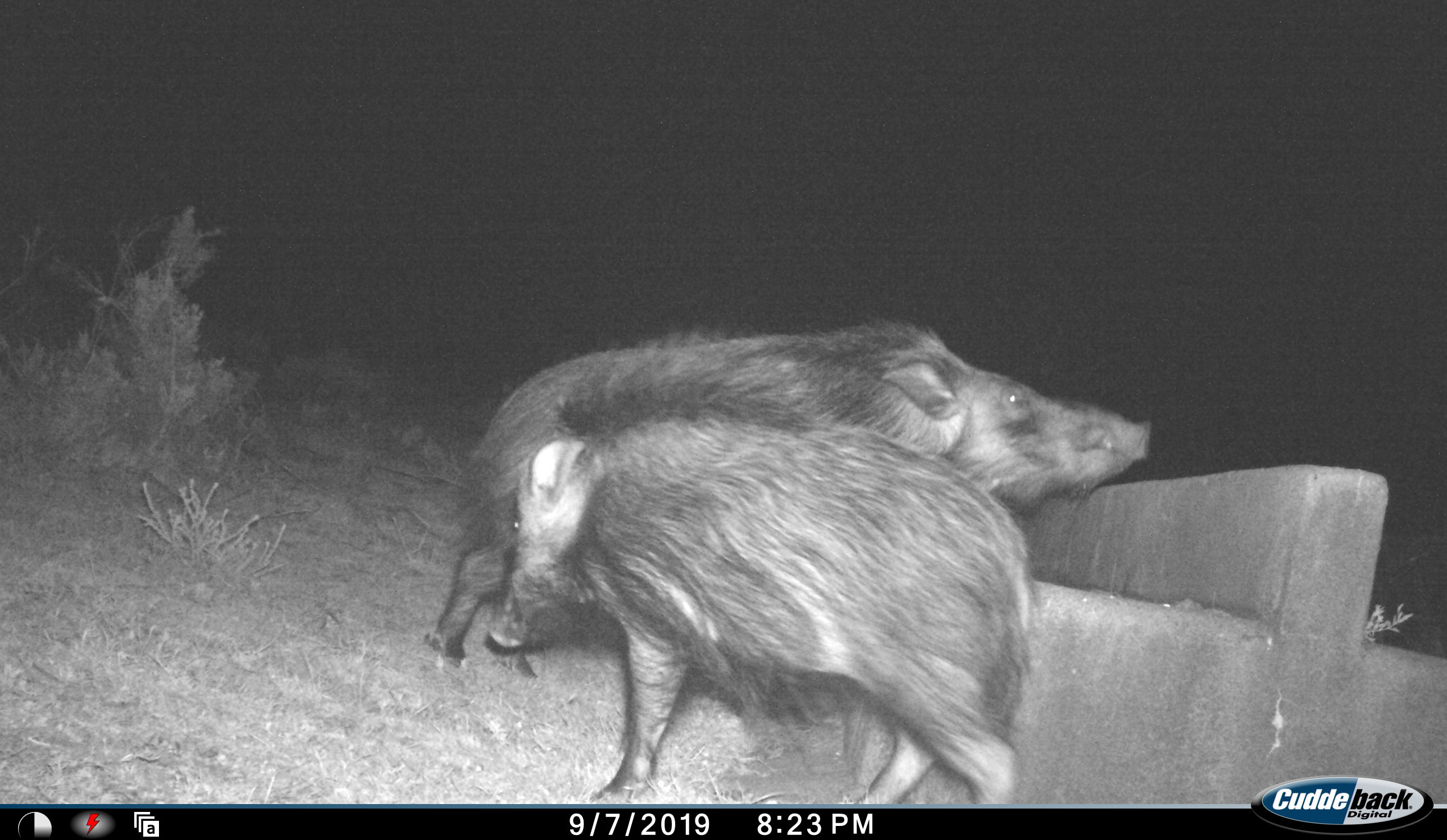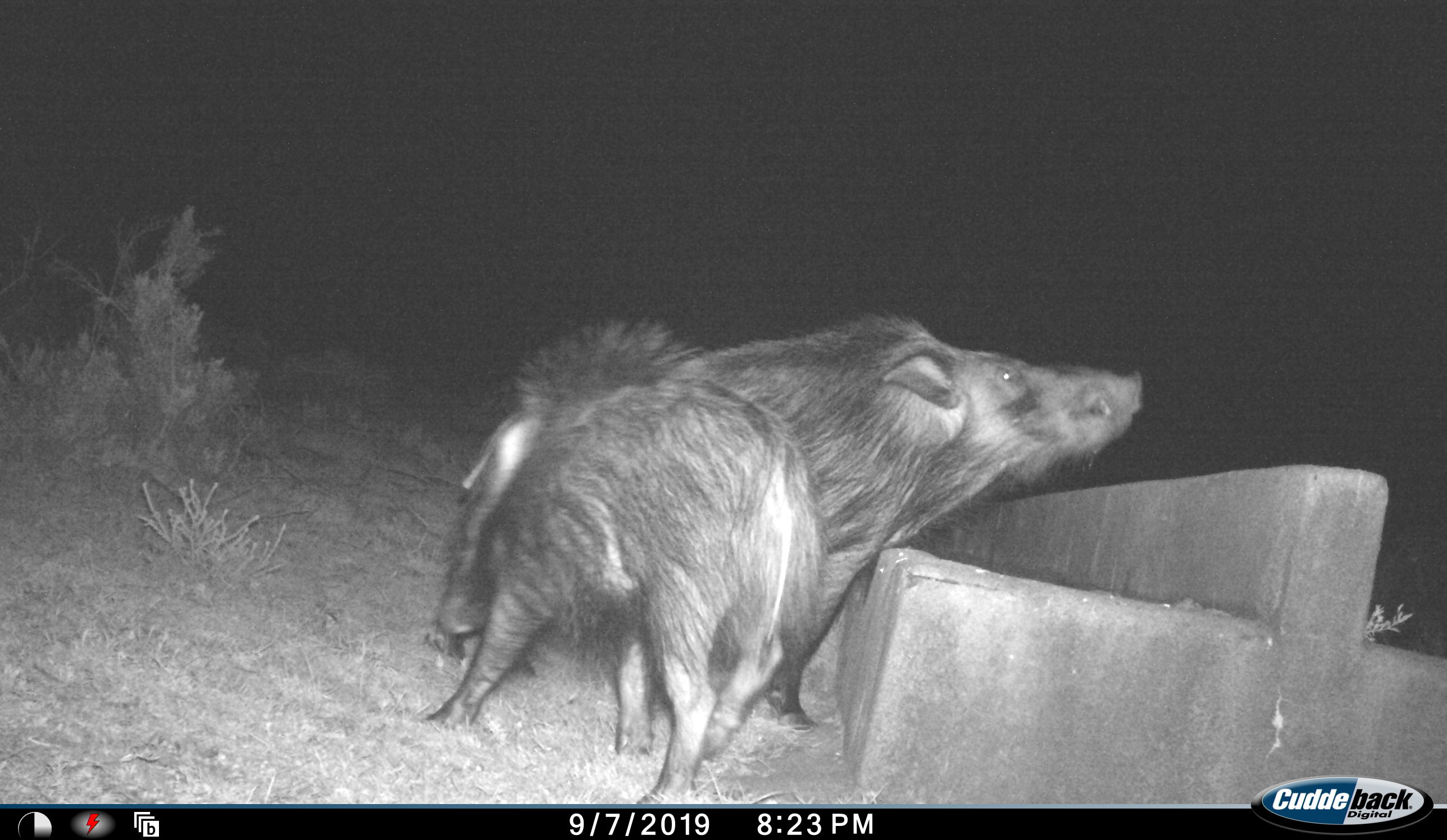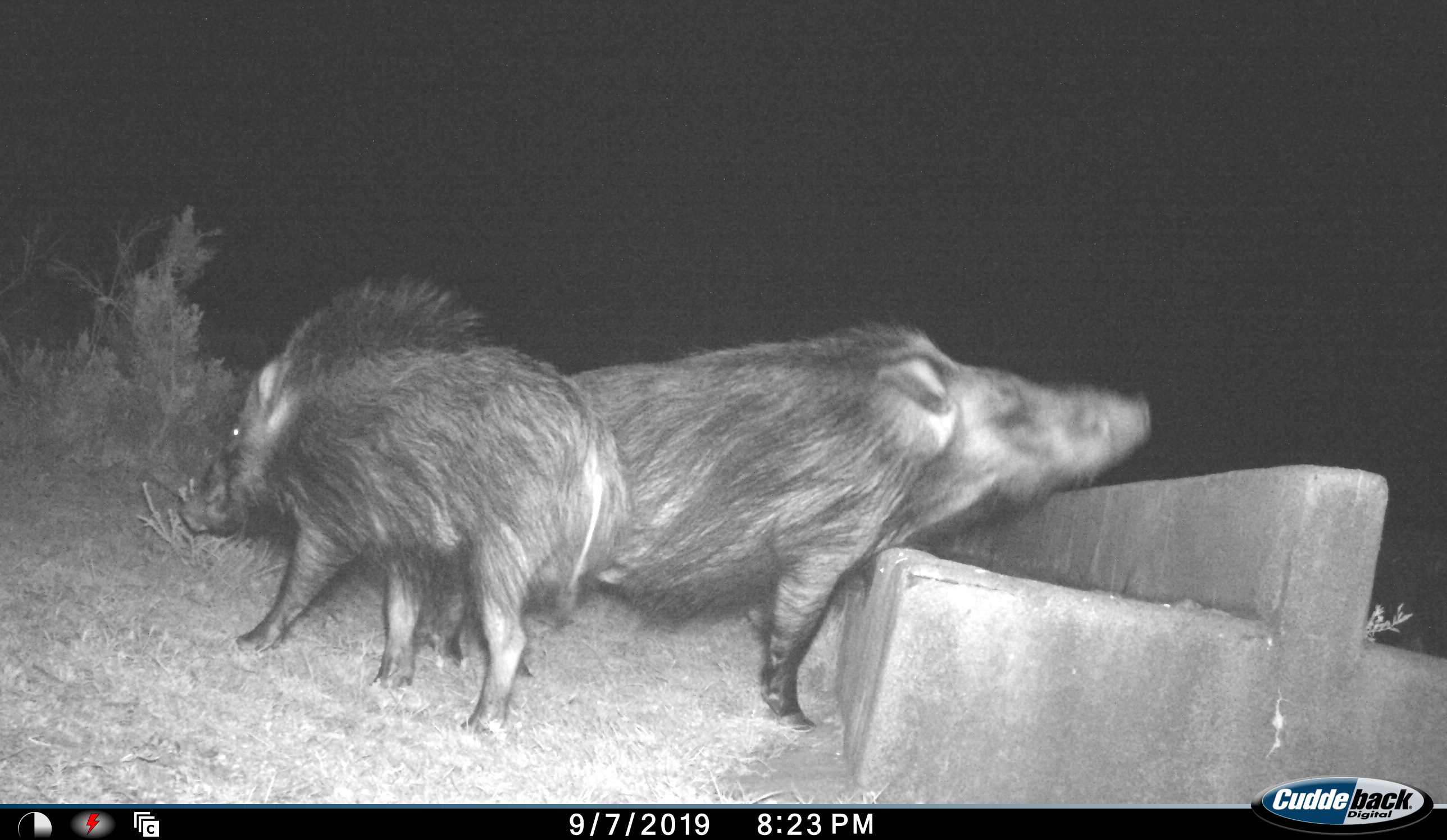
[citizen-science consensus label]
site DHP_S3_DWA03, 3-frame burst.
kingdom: Animalia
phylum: Chordata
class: Mammalia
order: Artiodactyla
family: Suidae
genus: Potamochoerus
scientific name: Potamochoerus larvatus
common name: bushpig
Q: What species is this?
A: Bushpig (Potamochoerus larvatus).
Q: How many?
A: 2.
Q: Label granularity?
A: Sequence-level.